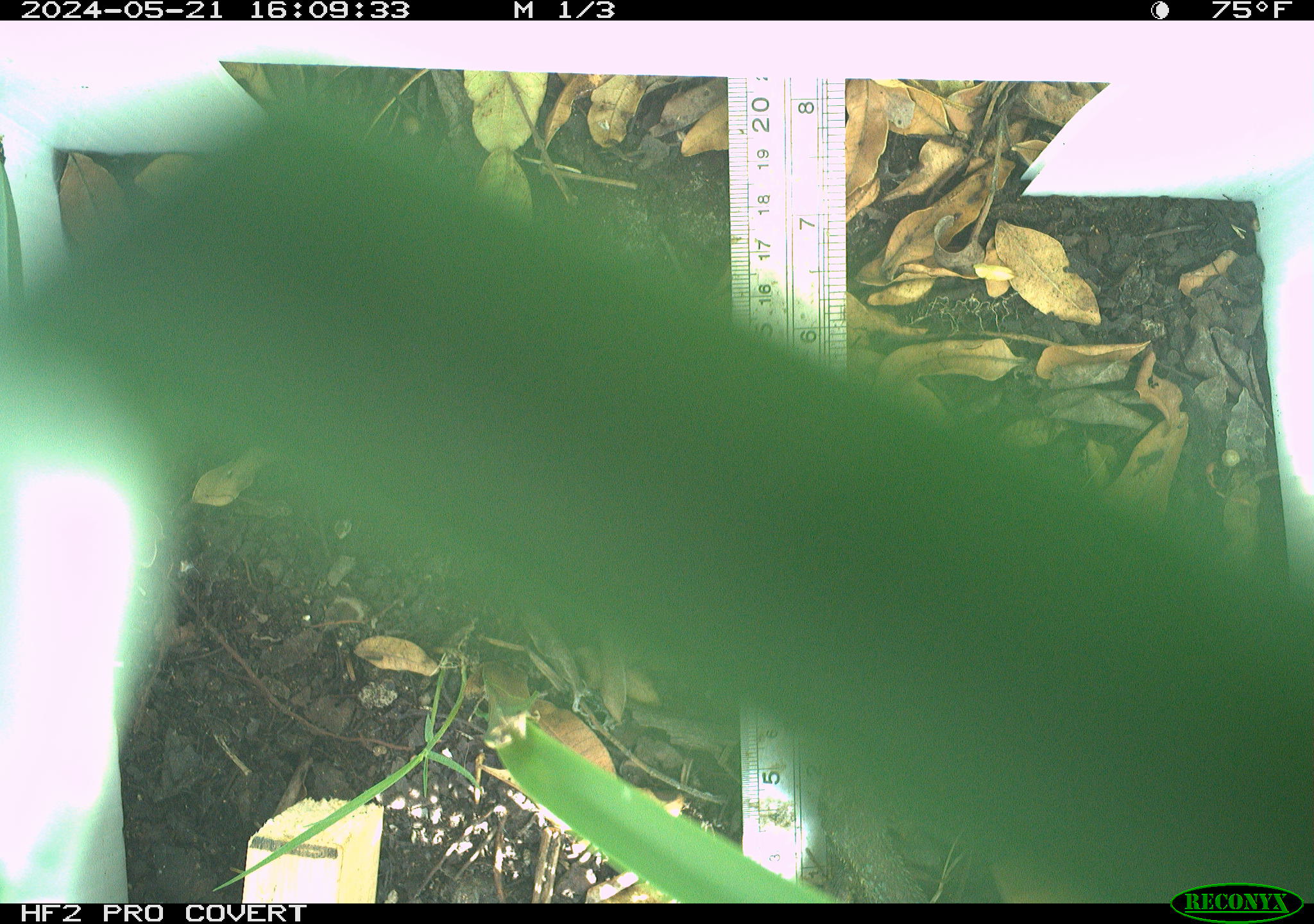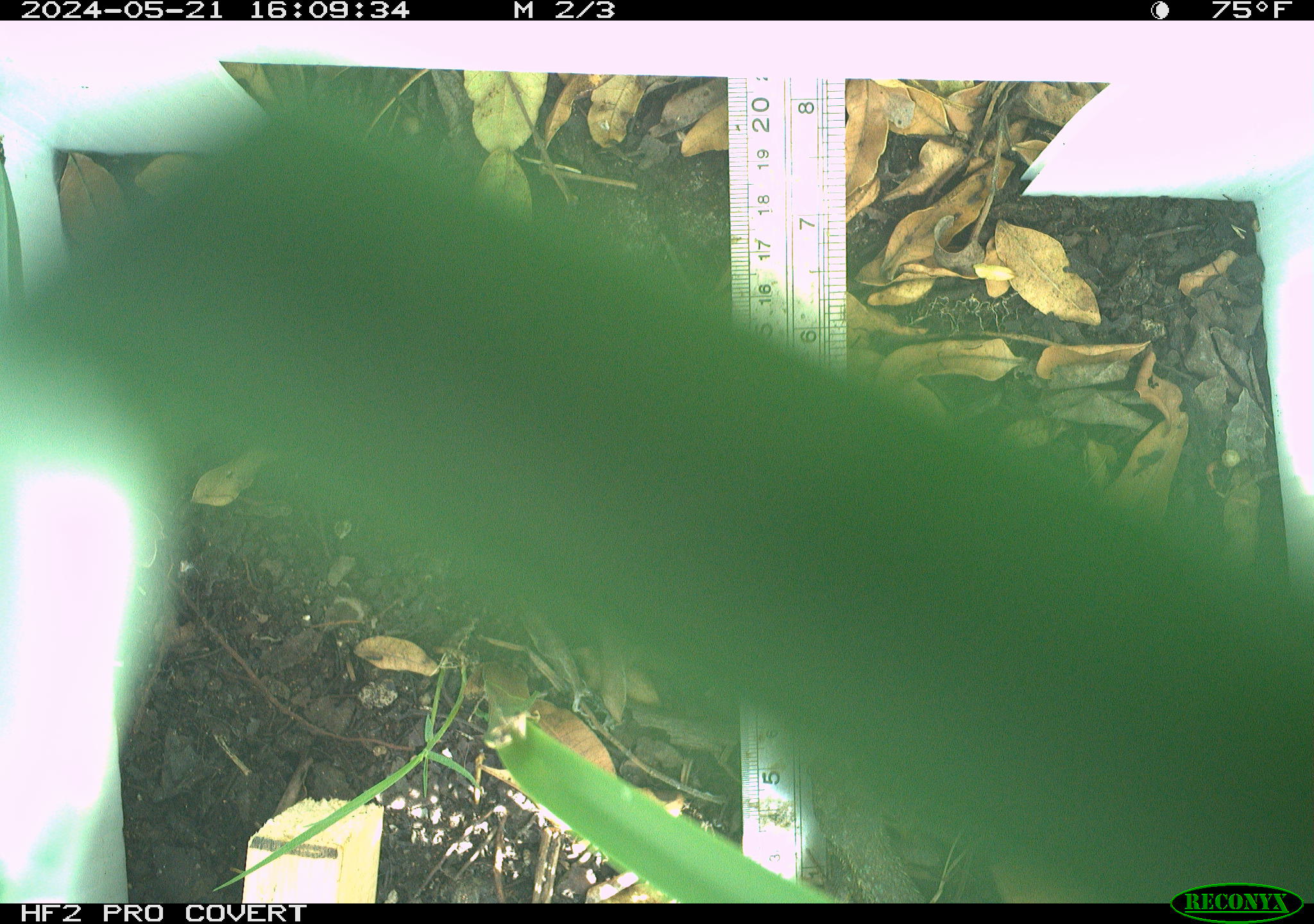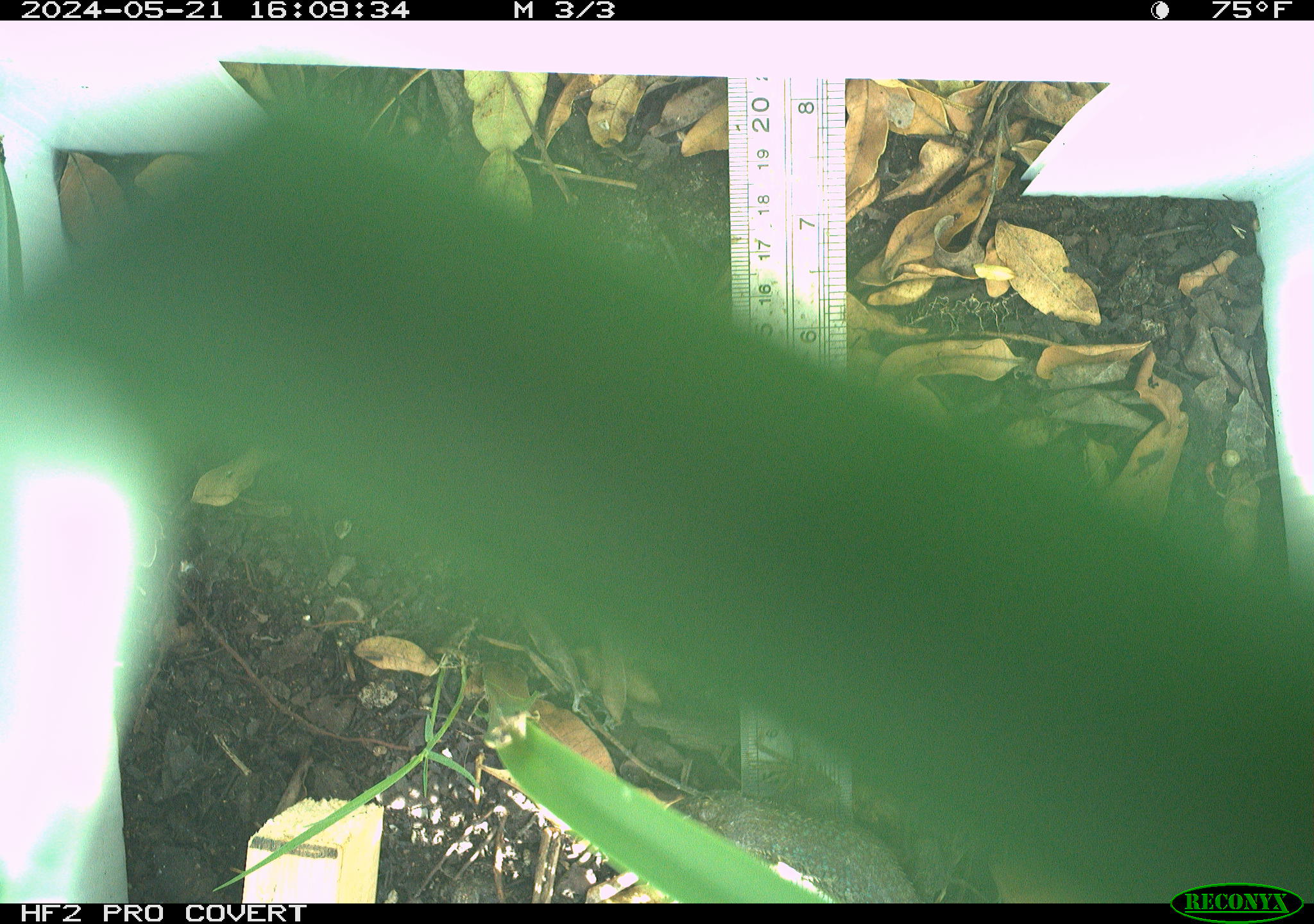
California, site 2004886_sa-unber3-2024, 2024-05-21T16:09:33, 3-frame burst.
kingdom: Animalia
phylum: Chordata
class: Reptilia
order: Squamata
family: Phrynosomatidae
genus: Sceloporus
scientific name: Sceloporus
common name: spiny lizards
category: sceloporus species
Sceloporus species (spiny lizards) (Sceloporus).